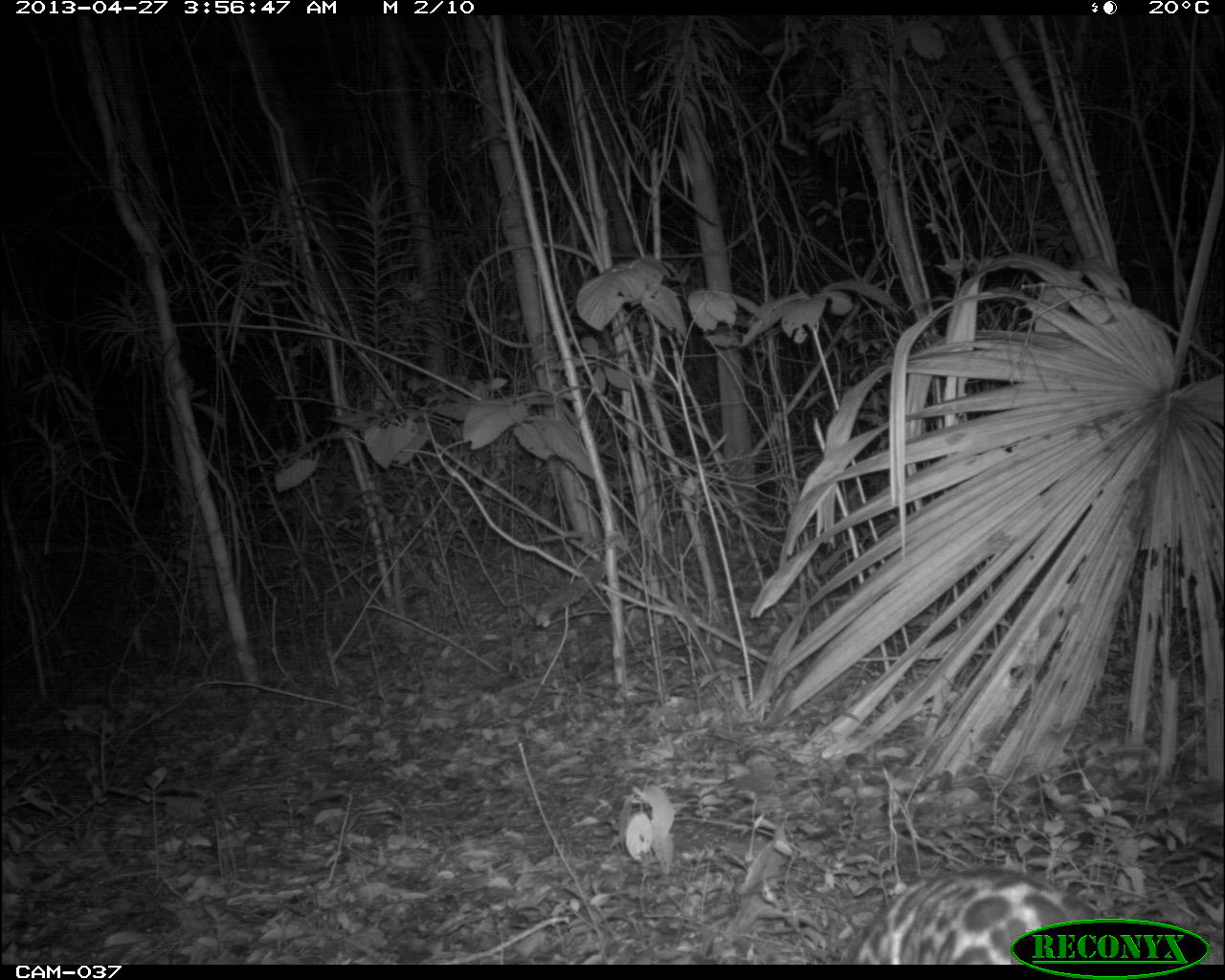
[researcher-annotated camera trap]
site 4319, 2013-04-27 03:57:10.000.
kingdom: Animalia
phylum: Chordata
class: Mammalia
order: Carnivora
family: Felidae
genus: Leopardus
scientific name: Leopardus pardalis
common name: ocelot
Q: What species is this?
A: Leopardus pardalis (ocelot).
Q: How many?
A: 1.